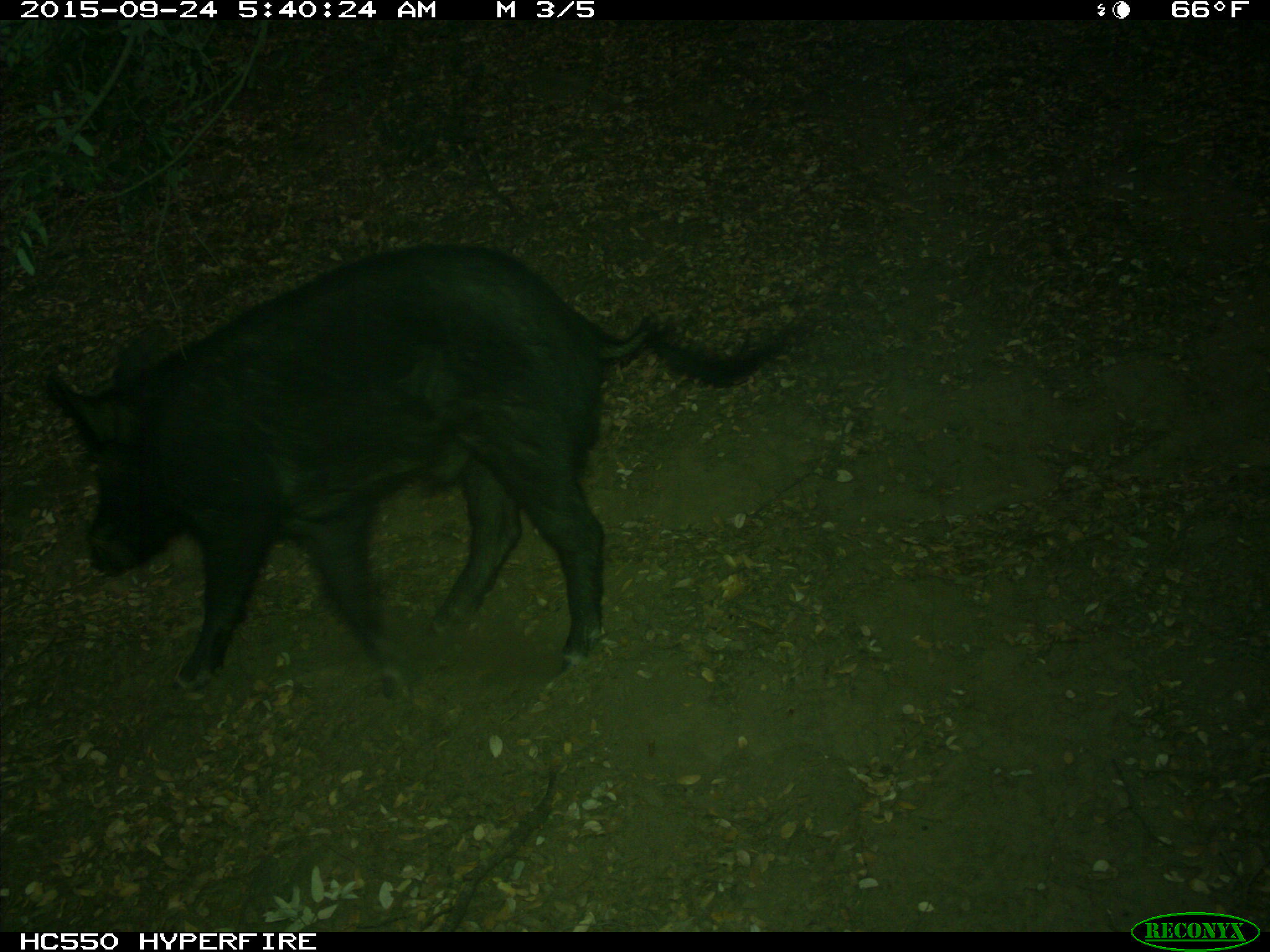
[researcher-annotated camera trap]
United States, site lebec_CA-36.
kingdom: Animalia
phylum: Chordata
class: Mammalia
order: Artiodactyla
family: Suidae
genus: Sus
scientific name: Sus scrofa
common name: wild boar